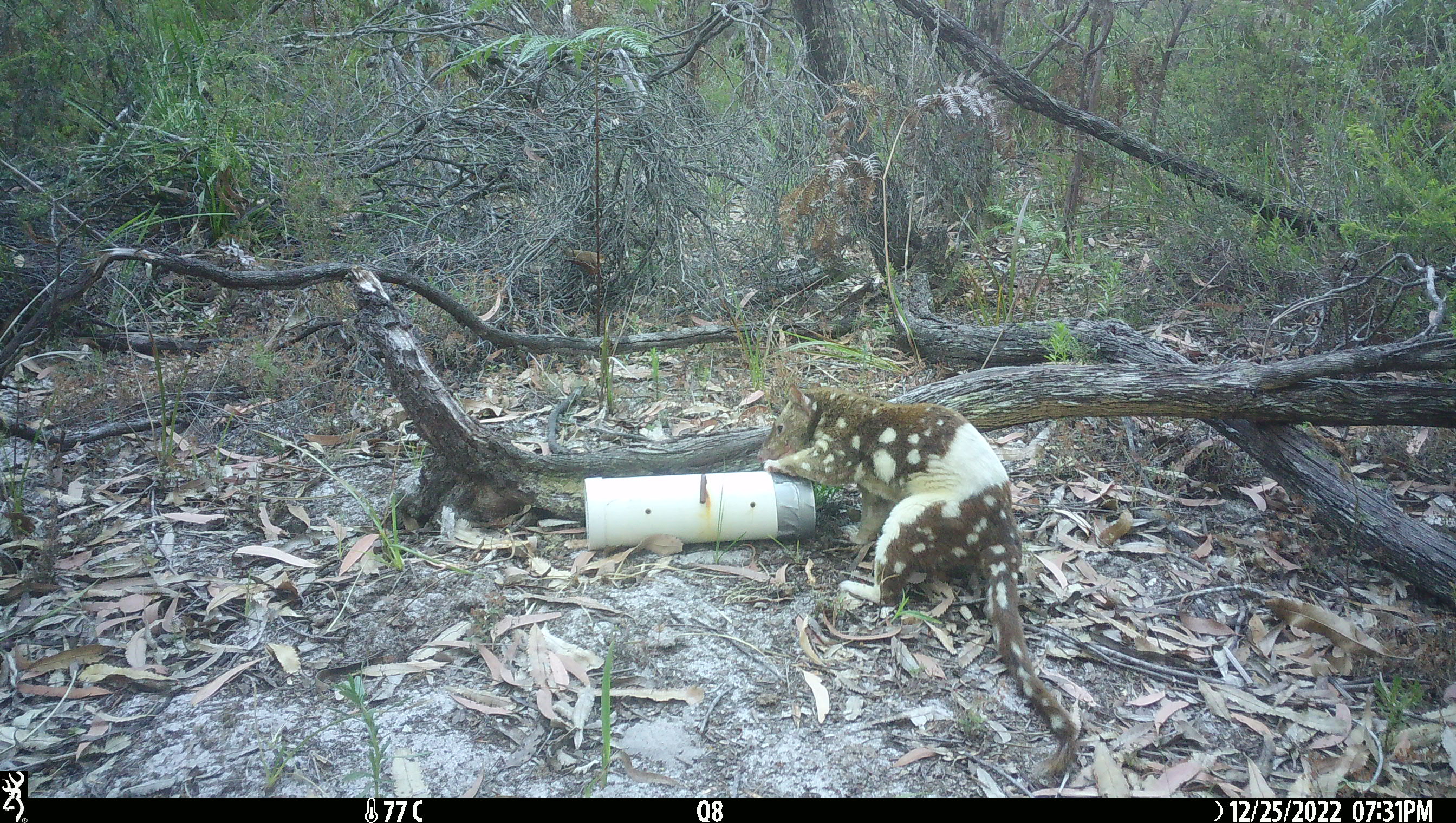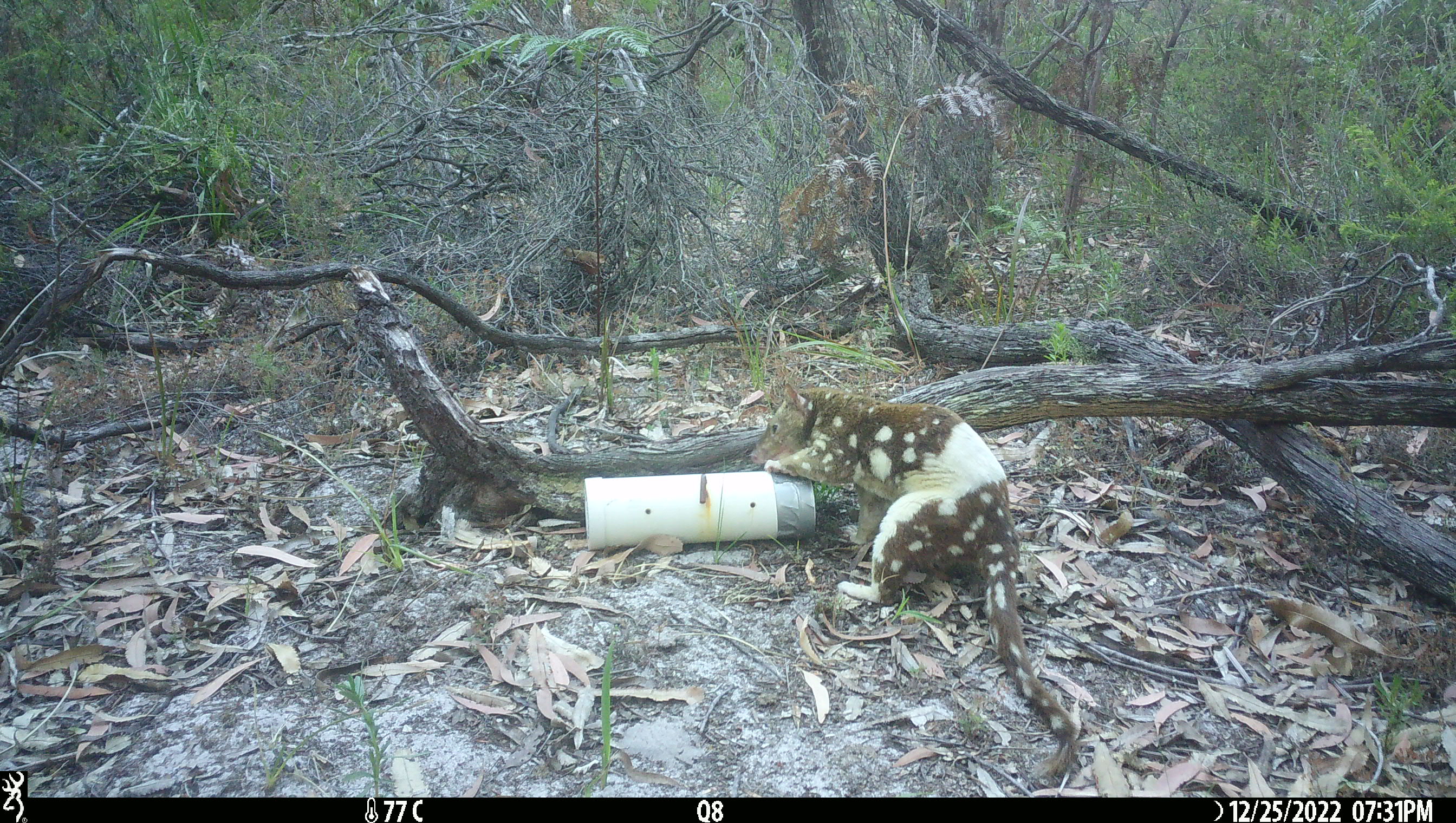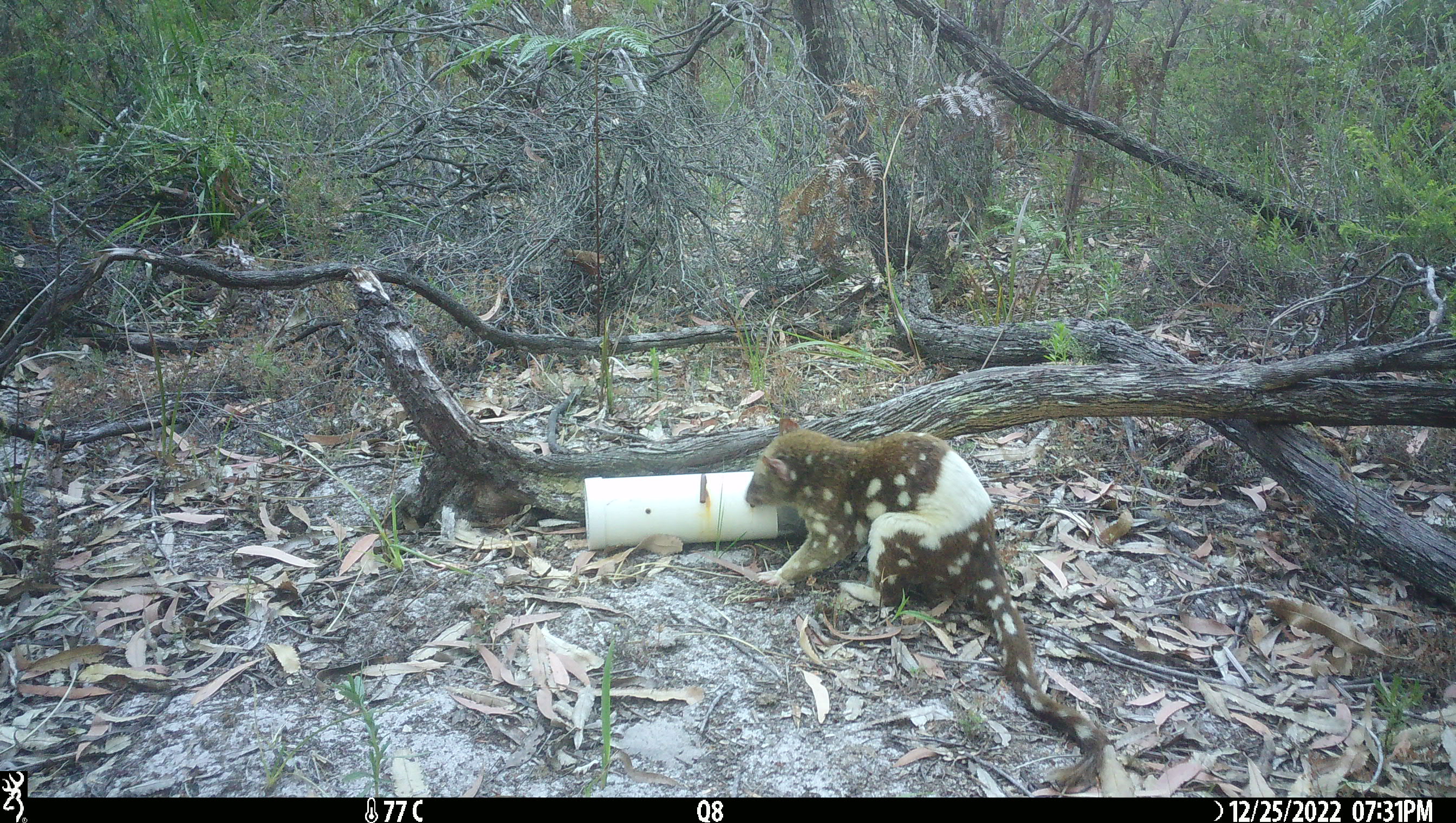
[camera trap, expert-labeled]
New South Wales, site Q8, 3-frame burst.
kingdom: Animalia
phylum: Chordata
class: Mammalia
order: Dasyuromorphia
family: Dasyuridae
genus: Dasyurus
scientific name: Dasyurus maculatus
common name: spotted-tailed quoll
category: quoll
Quoll (spotted-tailed quoll) (Dasyurus maculatus).